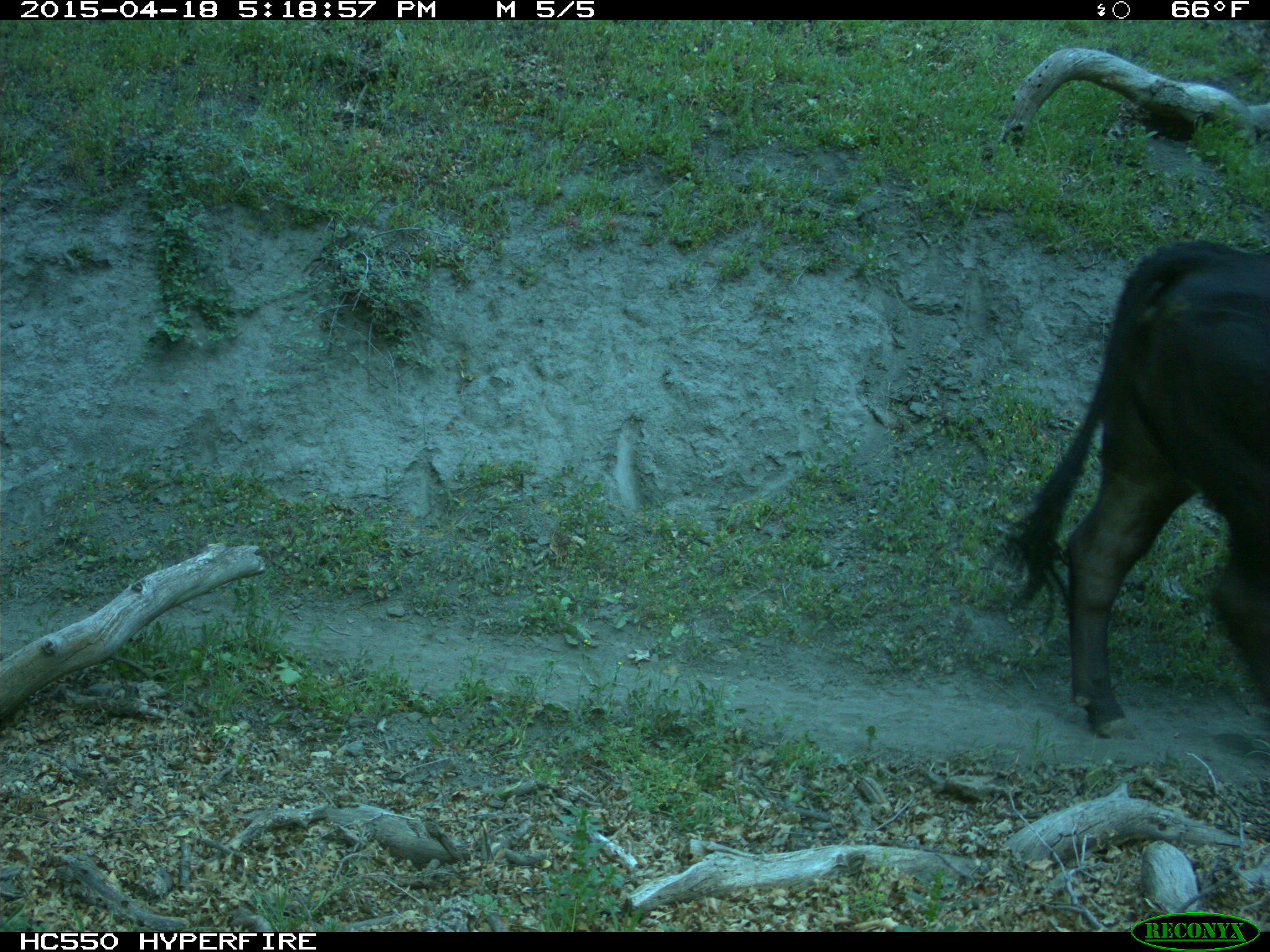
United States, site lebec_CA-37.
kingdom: Animalia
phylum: Chordata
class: Mammalia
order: Artiodactyla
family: Bovidae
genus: Bos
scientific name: Bos taurus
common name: domestic cow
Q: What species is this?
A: Bos taurus (domestic cow).